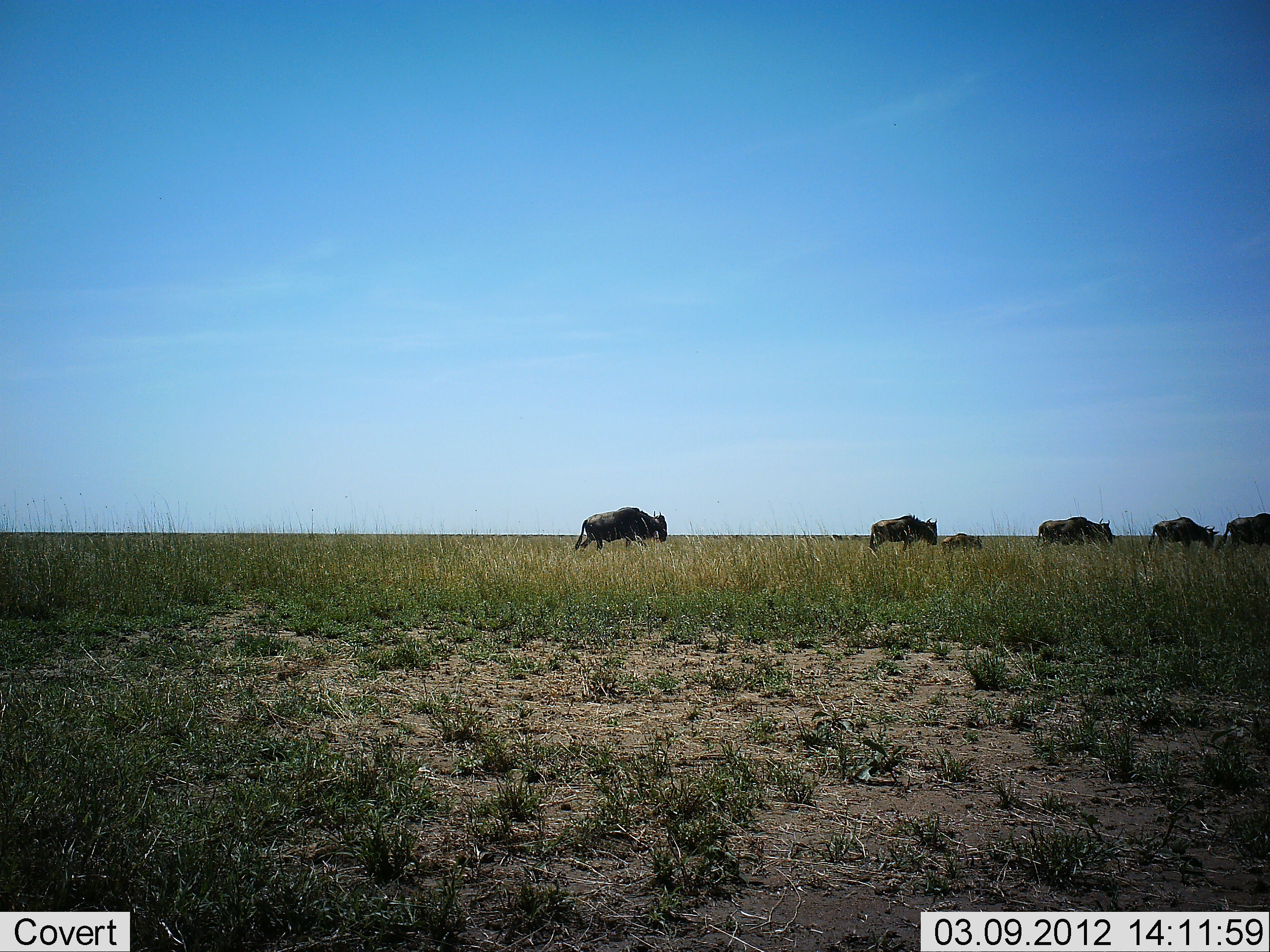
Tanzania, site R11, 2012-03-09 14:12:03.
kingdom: Animalia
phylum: Chordata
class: Mammalia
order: Artiodactyla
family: Bovidae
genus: Connochaetes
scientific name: Connochaetes taurinus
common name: blue wildebeest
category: wildebeest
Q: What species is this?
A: Wildebeest (blue wildebeest) (Connochaetes taurinus).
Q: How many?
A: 6.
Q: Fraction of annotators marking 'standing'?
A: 6%.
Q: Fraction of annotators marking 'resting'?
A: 0%.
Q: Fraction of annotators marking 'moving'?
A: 100%.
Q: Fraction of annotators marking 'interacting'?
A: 0%.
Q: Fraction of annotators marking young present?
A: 38%.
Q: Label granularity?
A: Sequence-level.